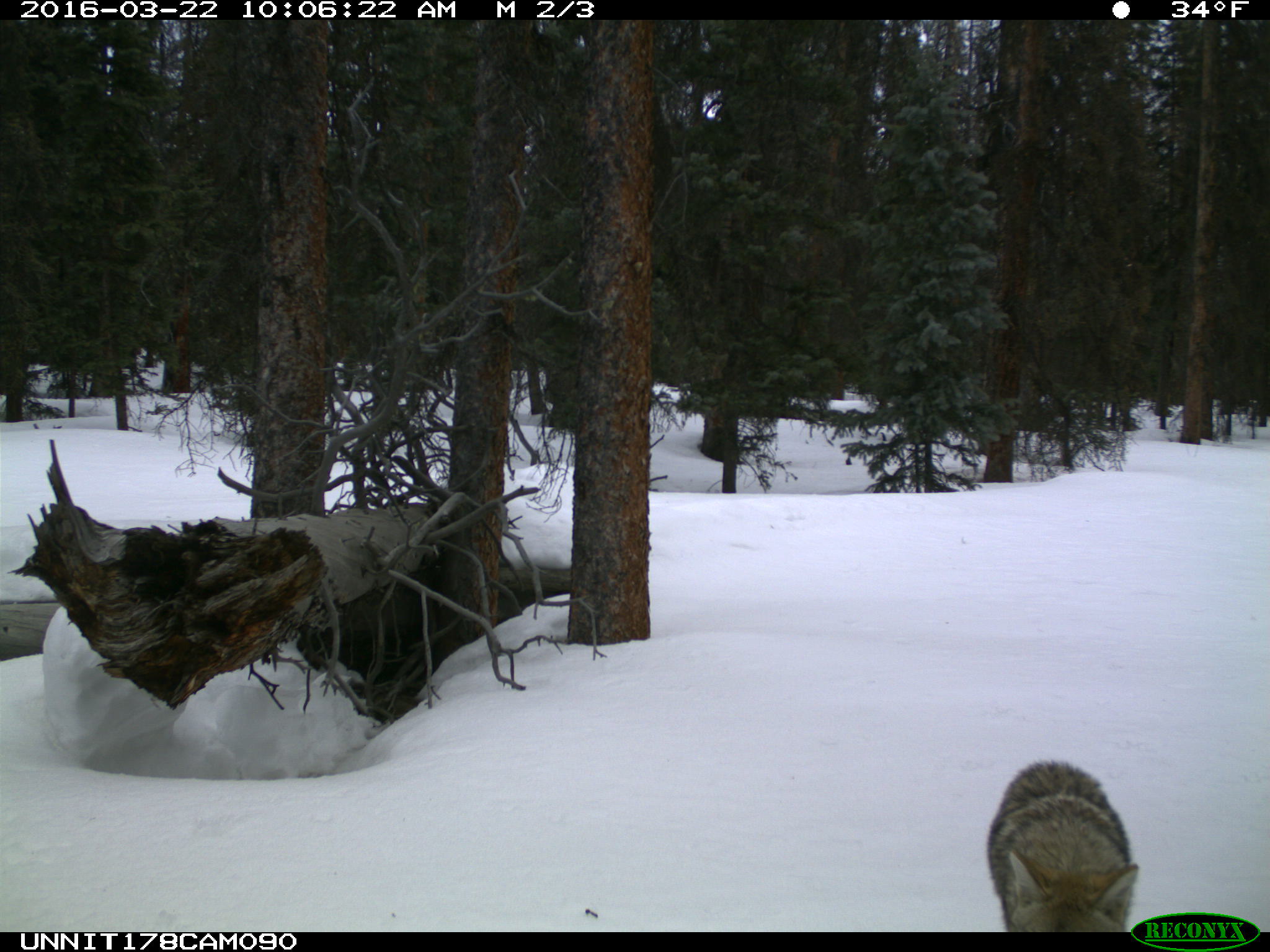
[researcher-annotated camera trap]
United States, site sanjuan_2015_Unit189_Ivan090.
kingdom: Animalia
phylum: Chordata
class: Mammalia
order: Carnivora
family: Canidae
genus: Canis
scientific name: Canis latrans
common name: coyote